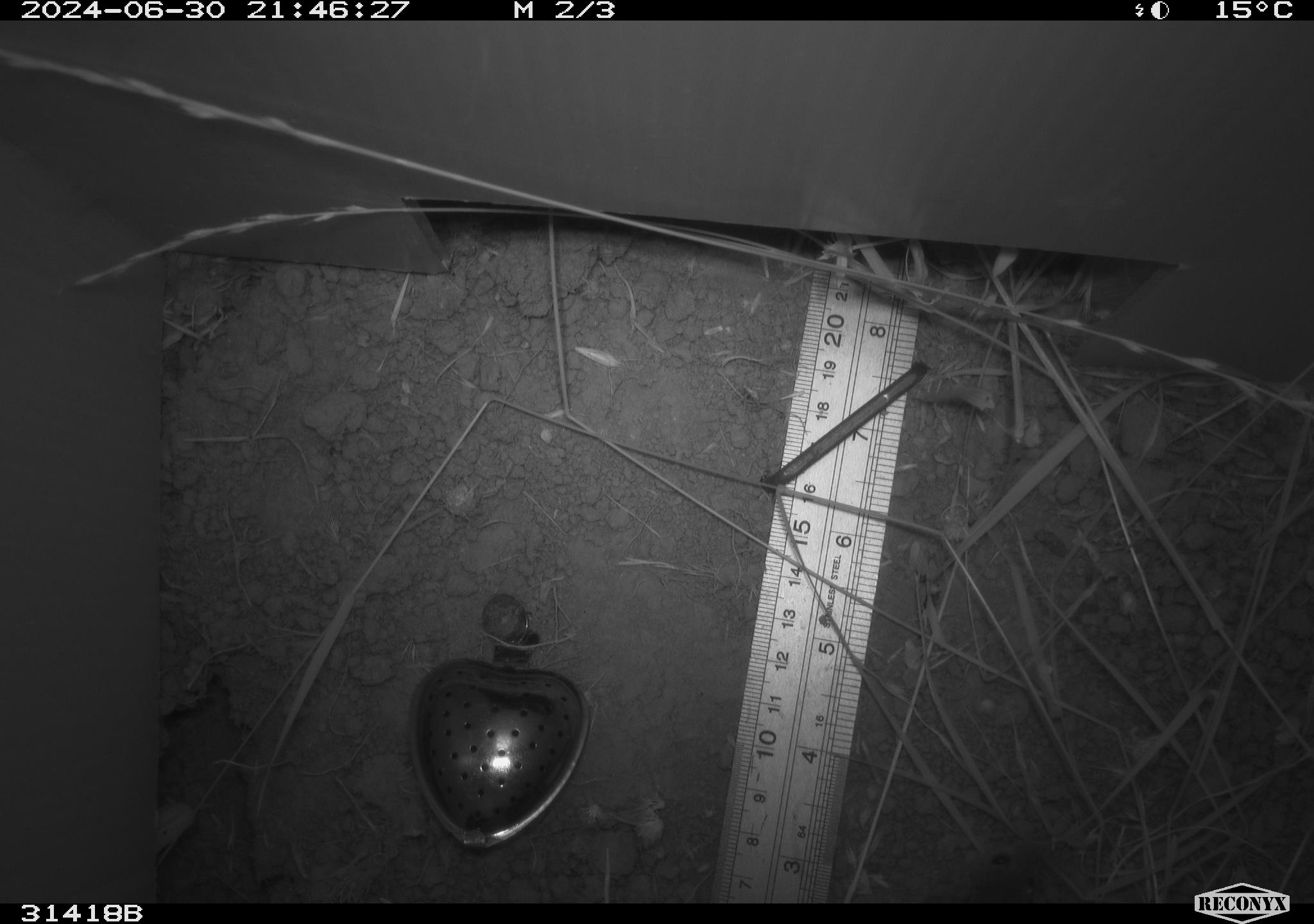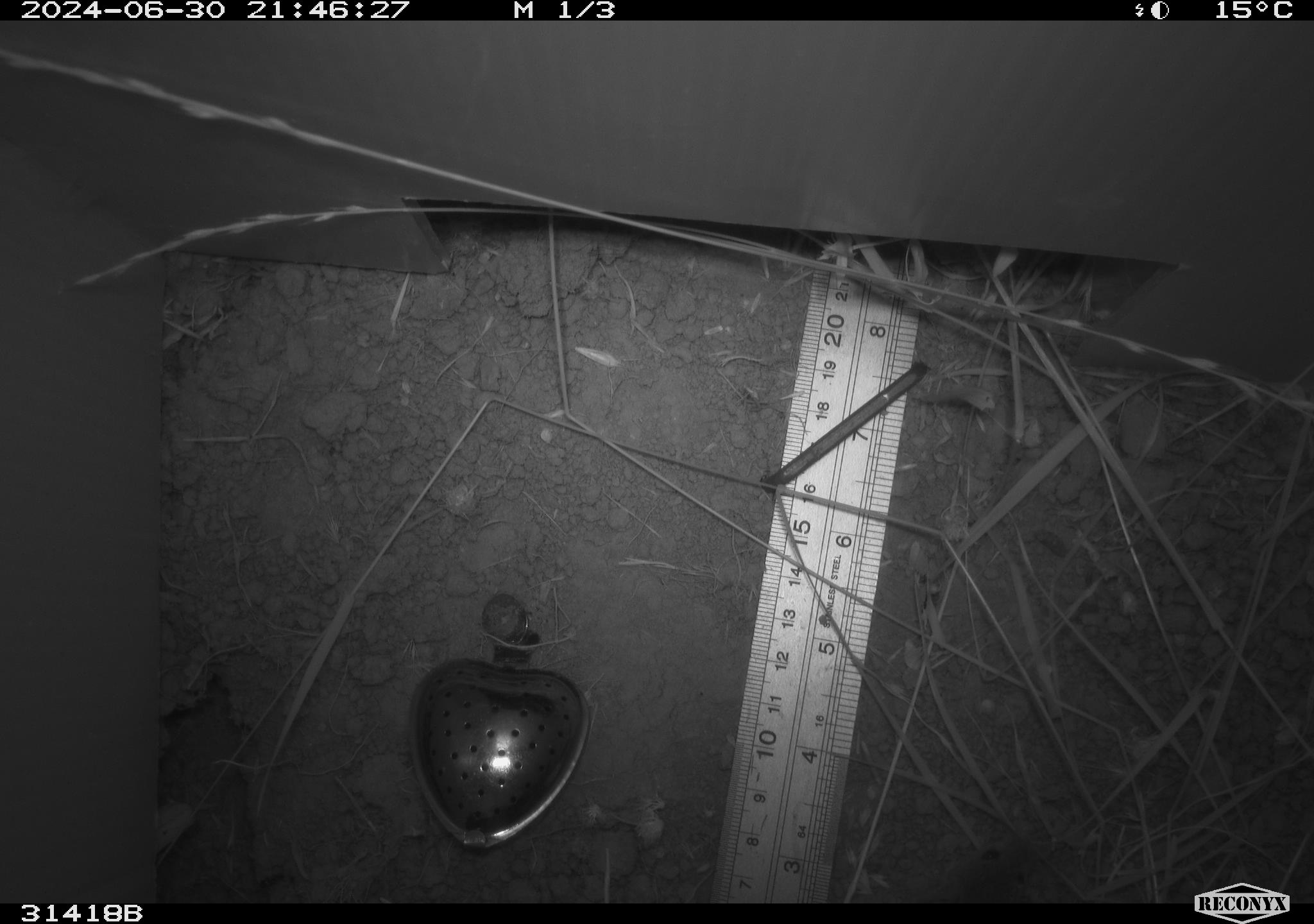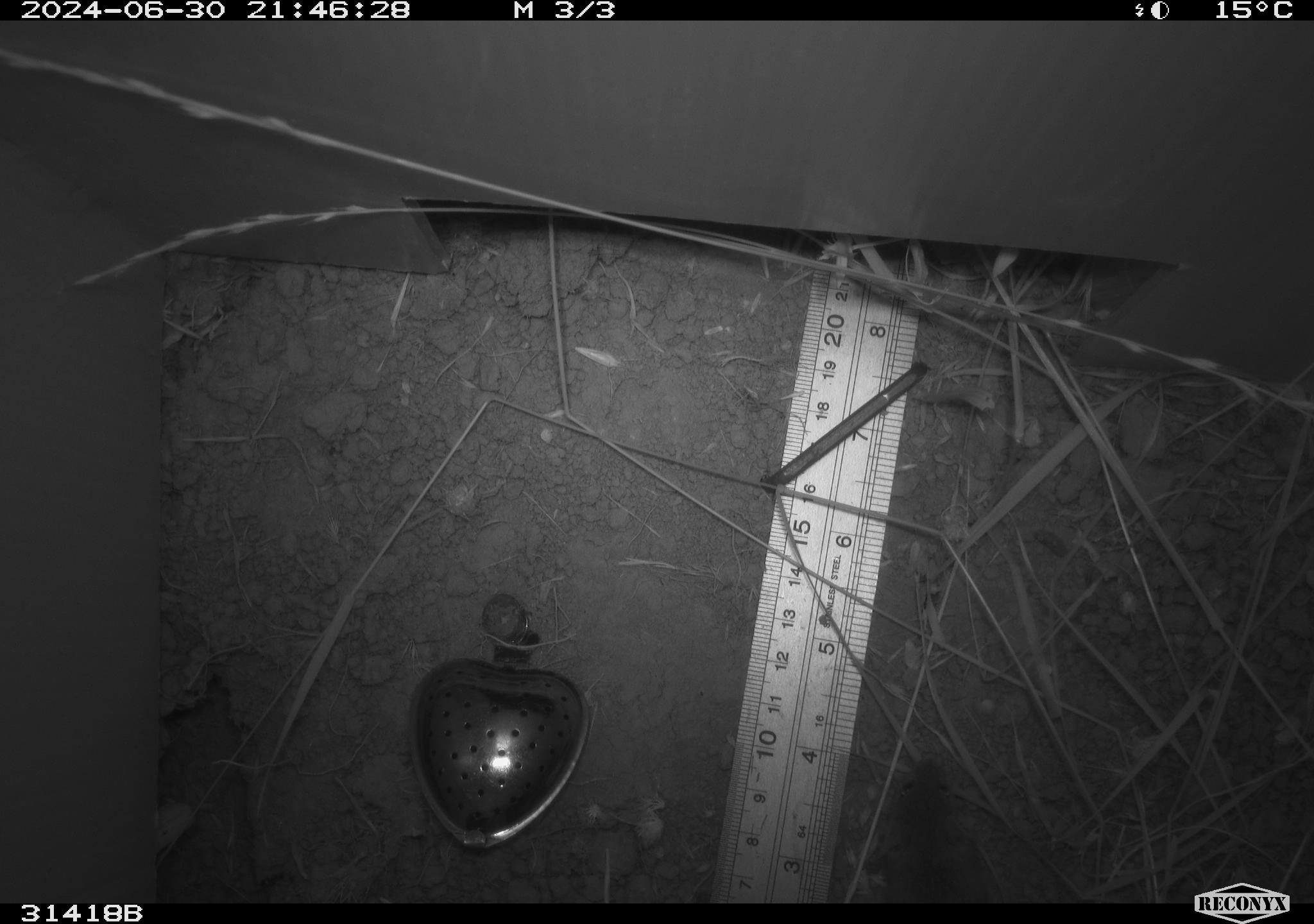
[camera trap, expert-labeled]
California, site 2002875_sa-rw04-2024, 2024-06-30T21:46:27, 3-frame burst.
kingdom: Animalia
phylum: Chordata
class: Mammalia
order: Rodentia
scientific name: Rodentia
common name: rodent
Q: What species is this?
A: Rodent (Rodentia).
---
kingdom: Animalia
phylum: Chordata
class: Mammalia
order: Rodentia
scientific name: Rodentia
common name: mouse species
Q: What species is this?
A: Mouse species (Rodentia).